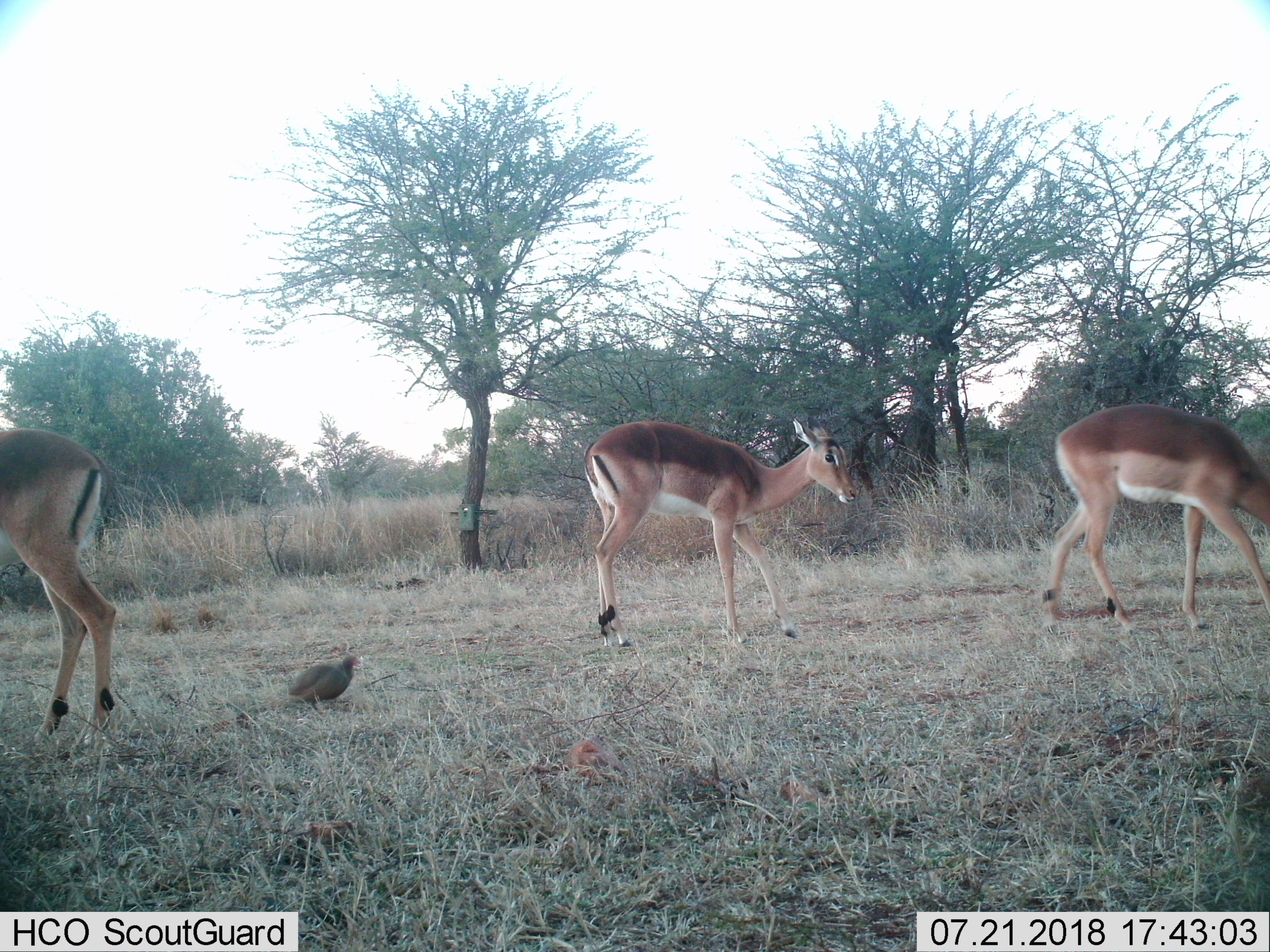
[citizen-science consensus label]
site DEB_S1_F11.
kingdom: Animalia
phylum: Chordata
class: Aves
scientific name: Aves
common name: bird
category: birdother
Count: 1.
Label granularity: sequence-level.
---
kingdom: Animalia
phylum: Chordata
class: Mammalia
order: Artiodactyla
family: Bovidae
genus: Aepyceros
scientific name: Aepyceros melampus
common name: impala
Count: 3.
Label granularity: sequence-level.